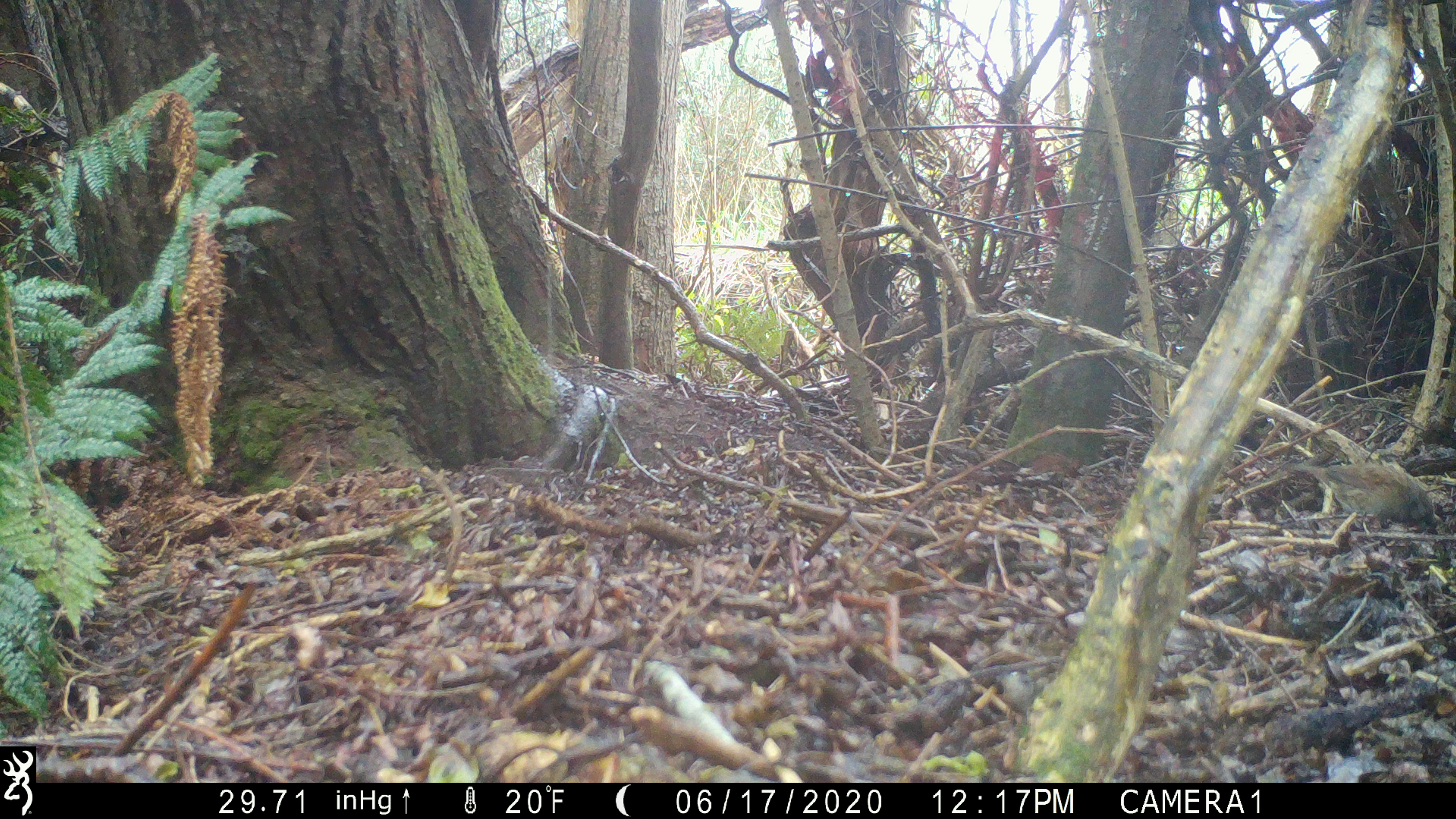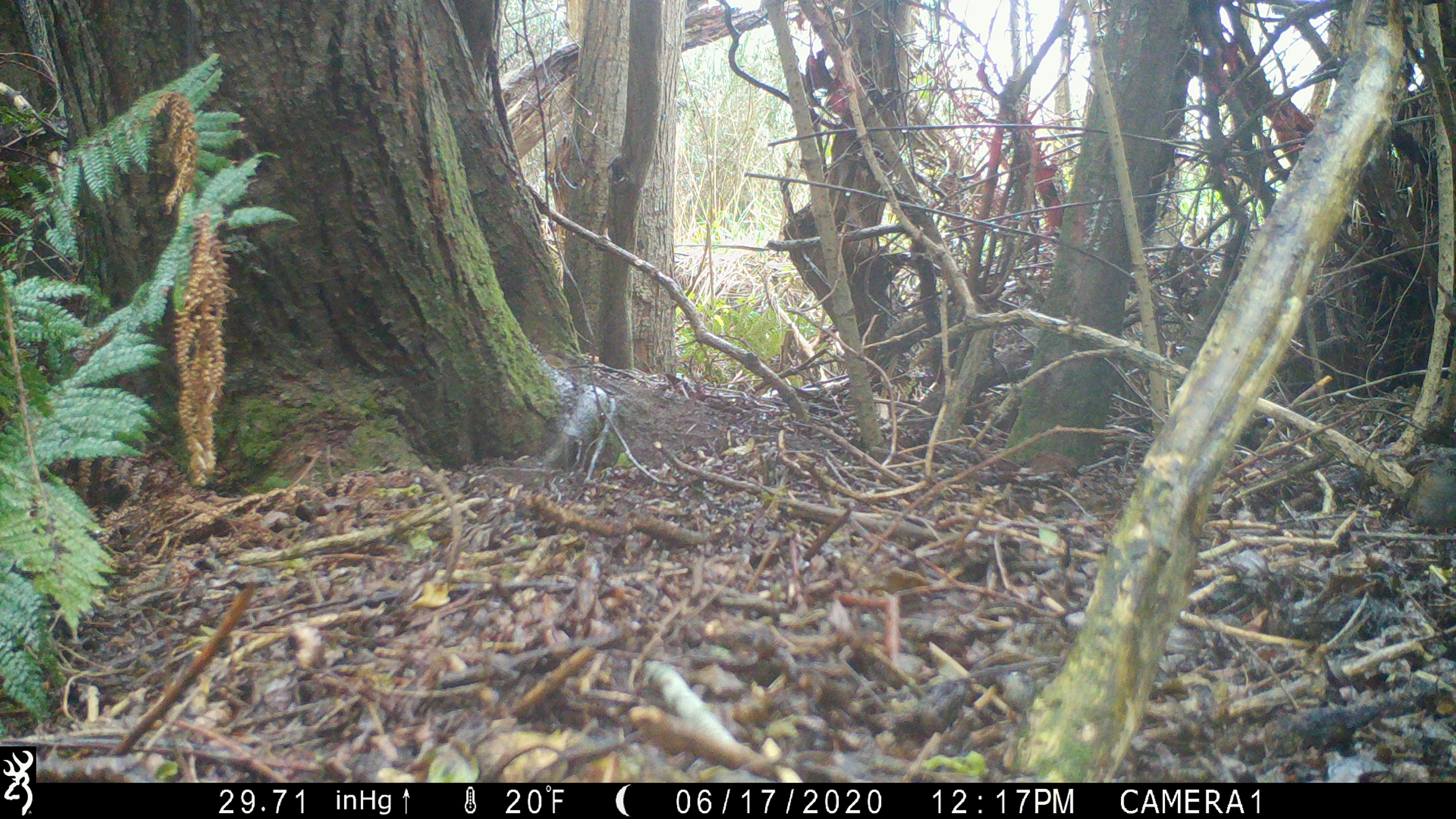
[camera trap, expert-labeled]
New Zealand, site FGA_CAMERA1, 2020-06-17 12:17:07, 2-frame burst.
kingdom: Animalia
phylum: Chordata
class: Aves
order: Passeriformes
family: Prunellidae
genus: Prunella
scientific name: Prunella modularis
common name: dunnock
Dunnock (Prunella modularis).